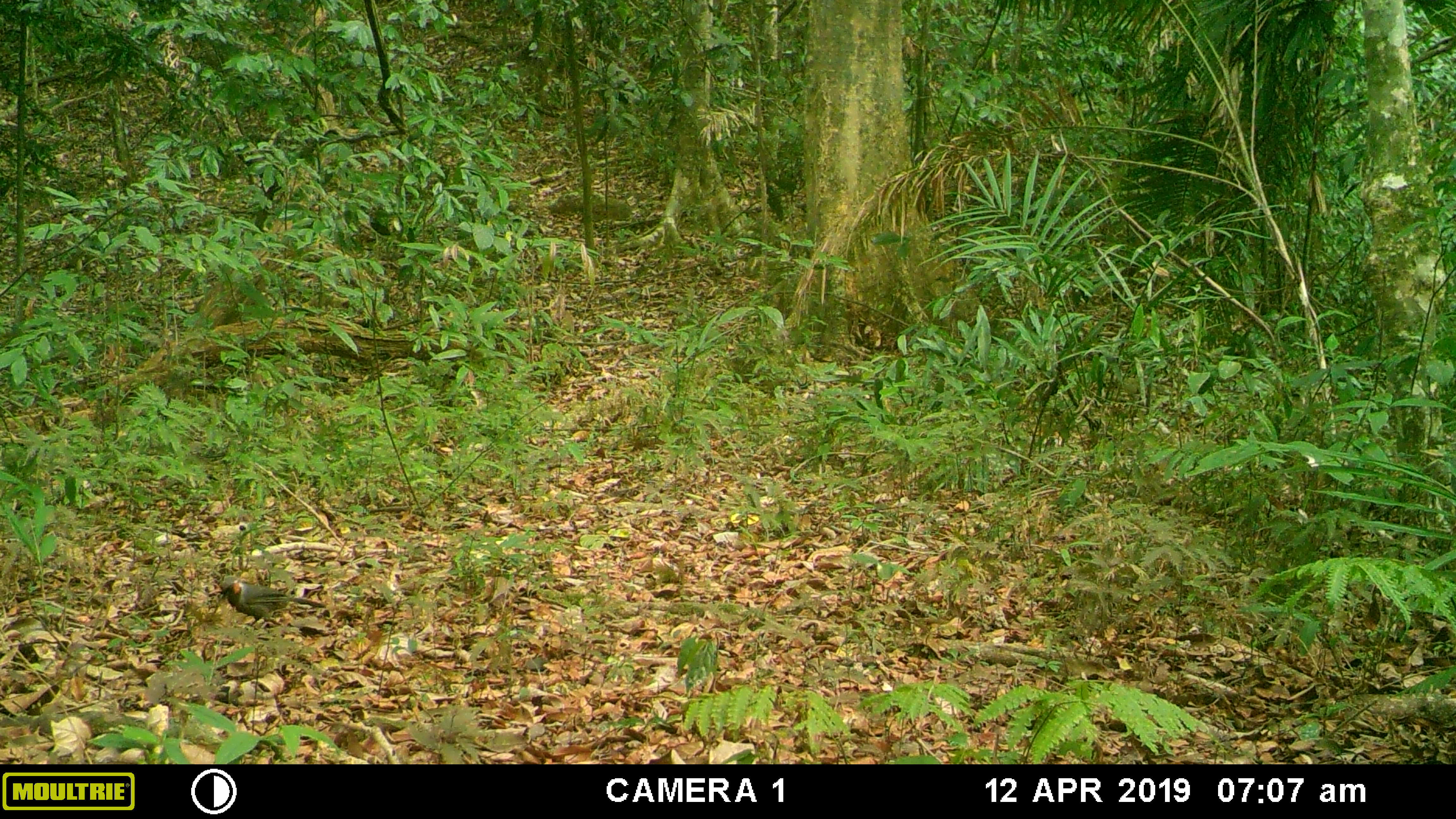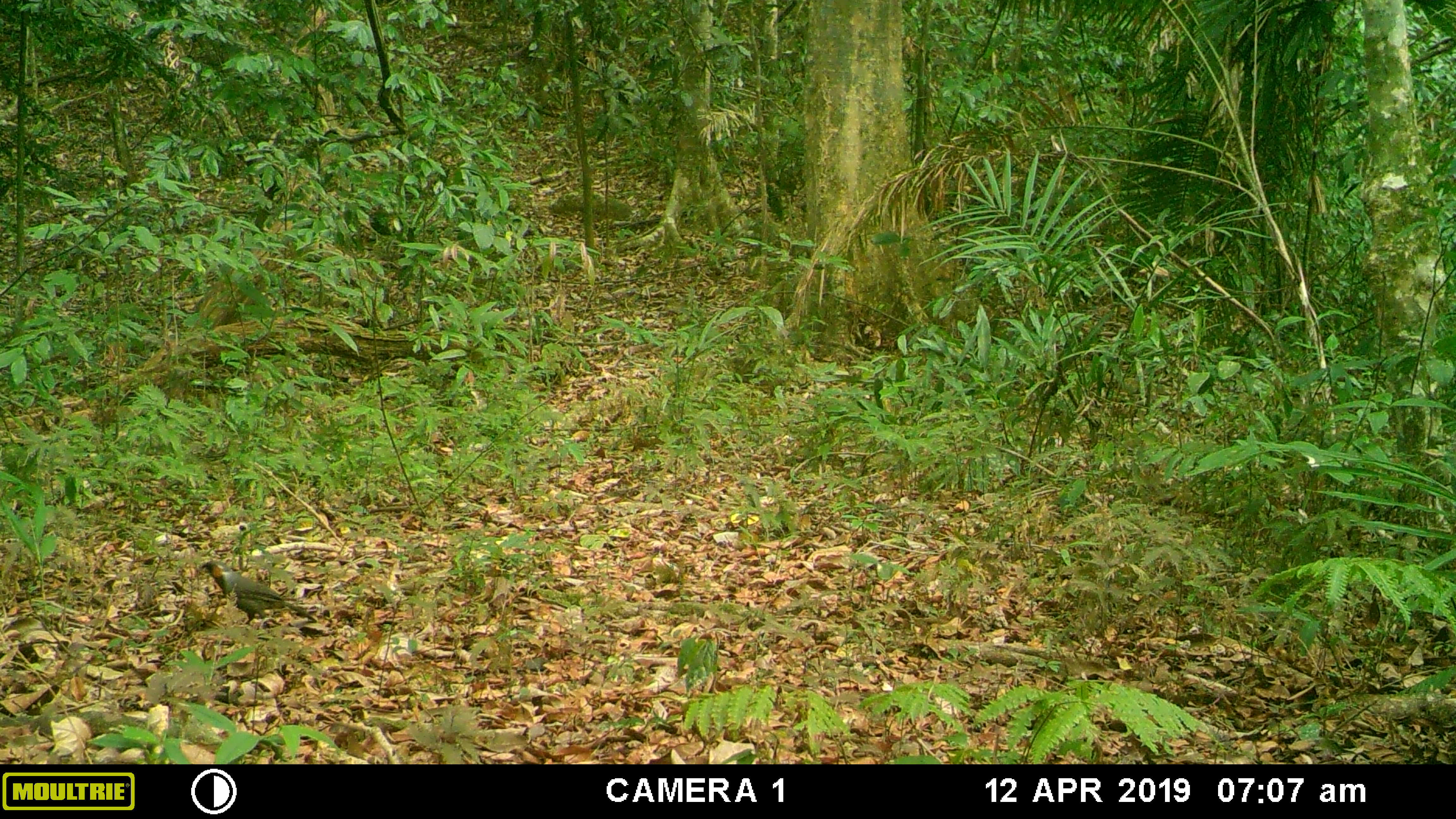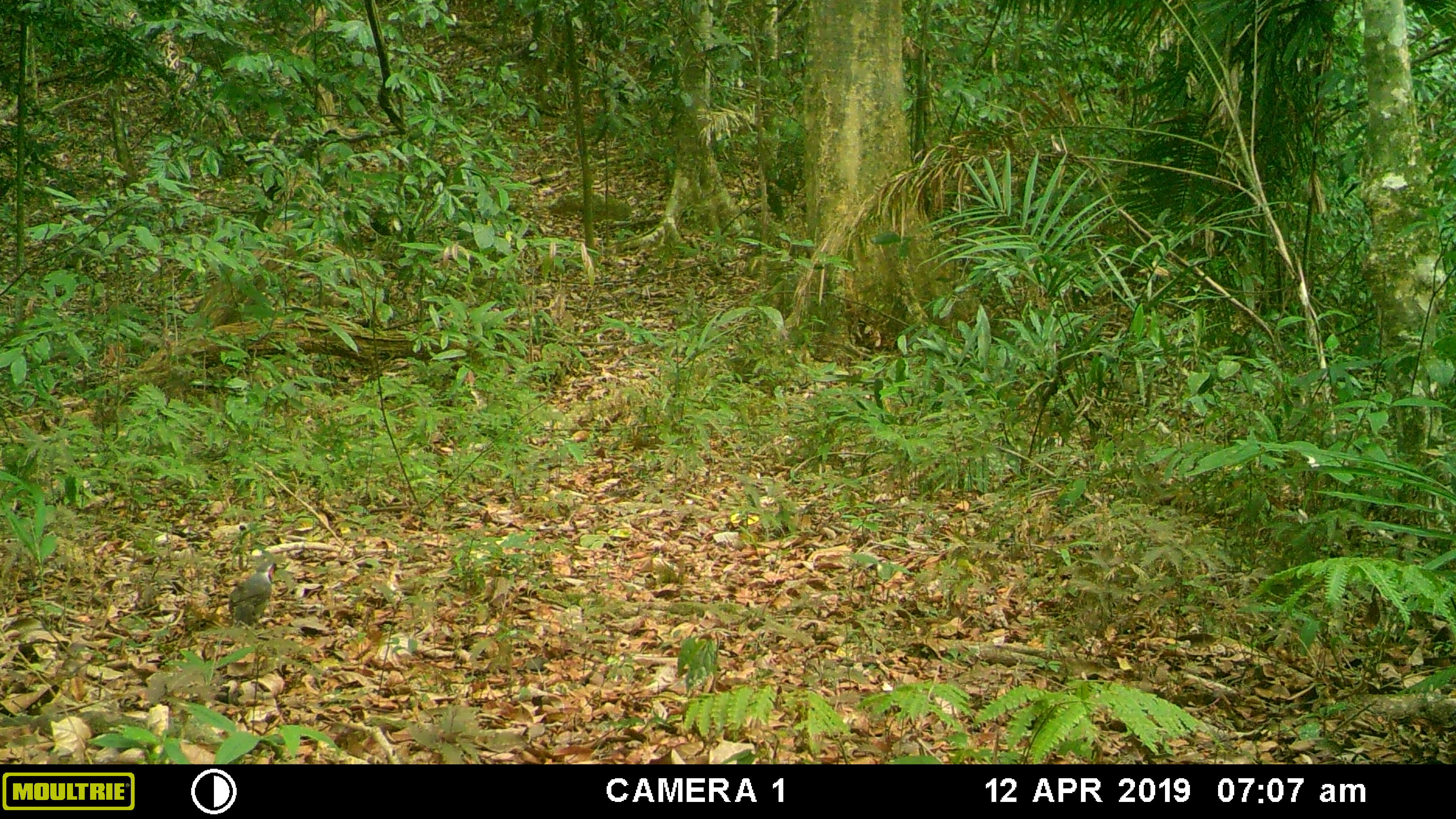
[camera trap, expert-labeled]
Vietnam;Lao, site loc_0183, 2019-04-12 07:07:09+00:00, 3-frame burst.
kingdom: Animalia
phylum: Chordata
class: Mammalia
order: Artiodactyla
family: Cervidae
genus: Muntiacus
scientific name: Muntiacus vuquangensis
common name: large-antlered muntjac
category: large antlered muntjac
Large antlered muntjac (large-antlered muntjac) (Muntiacus vuquangensis). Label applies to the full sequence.